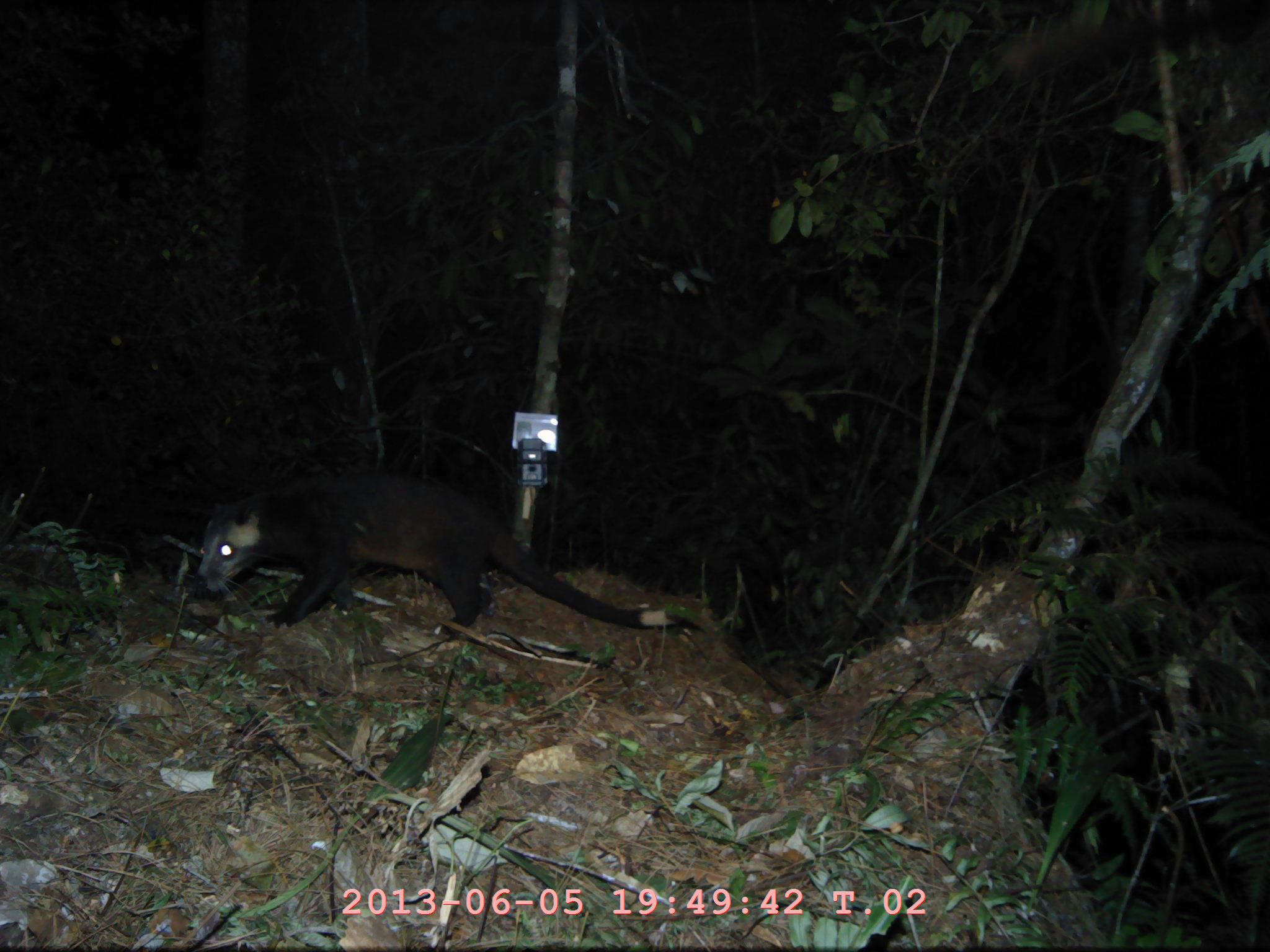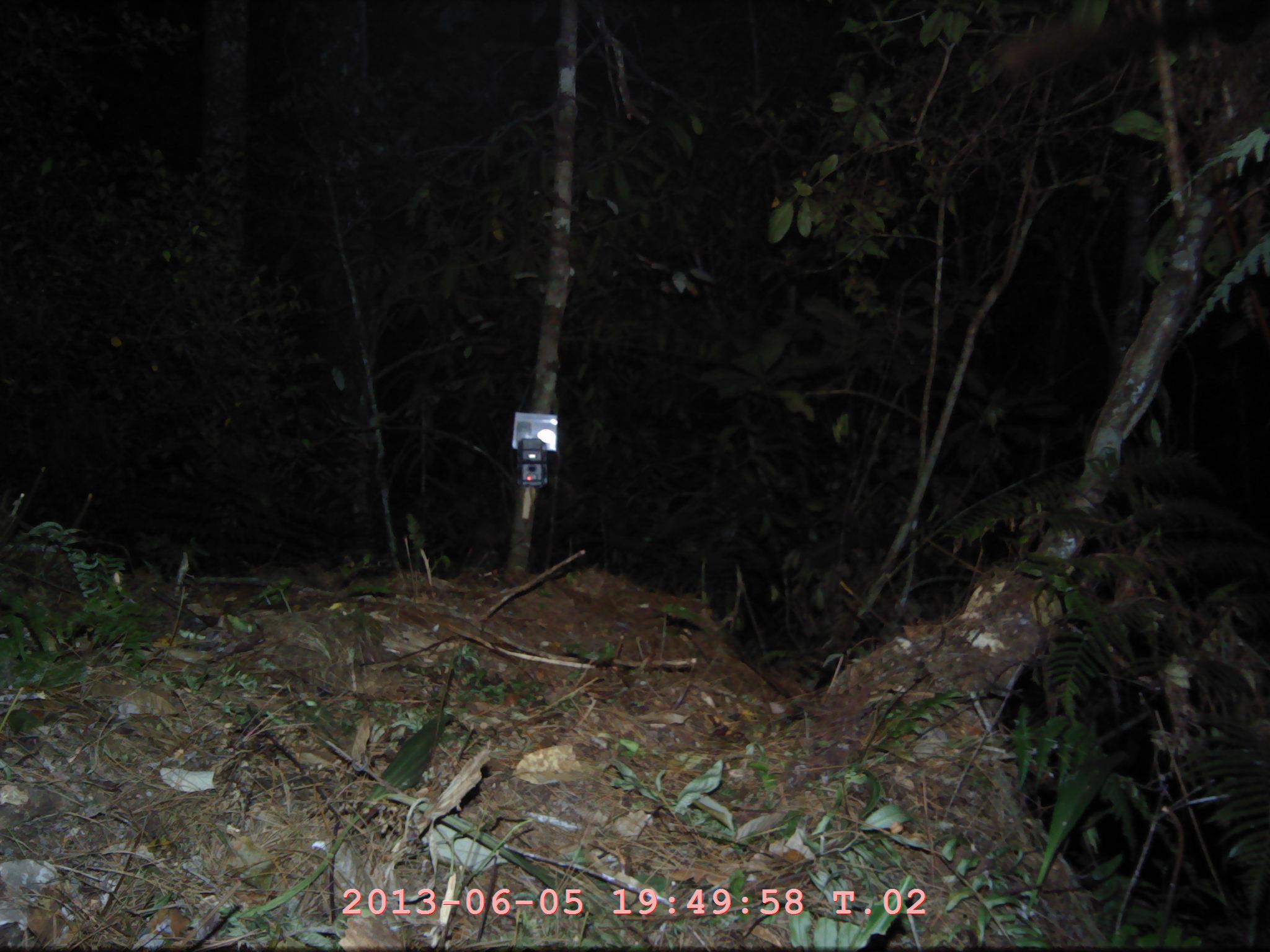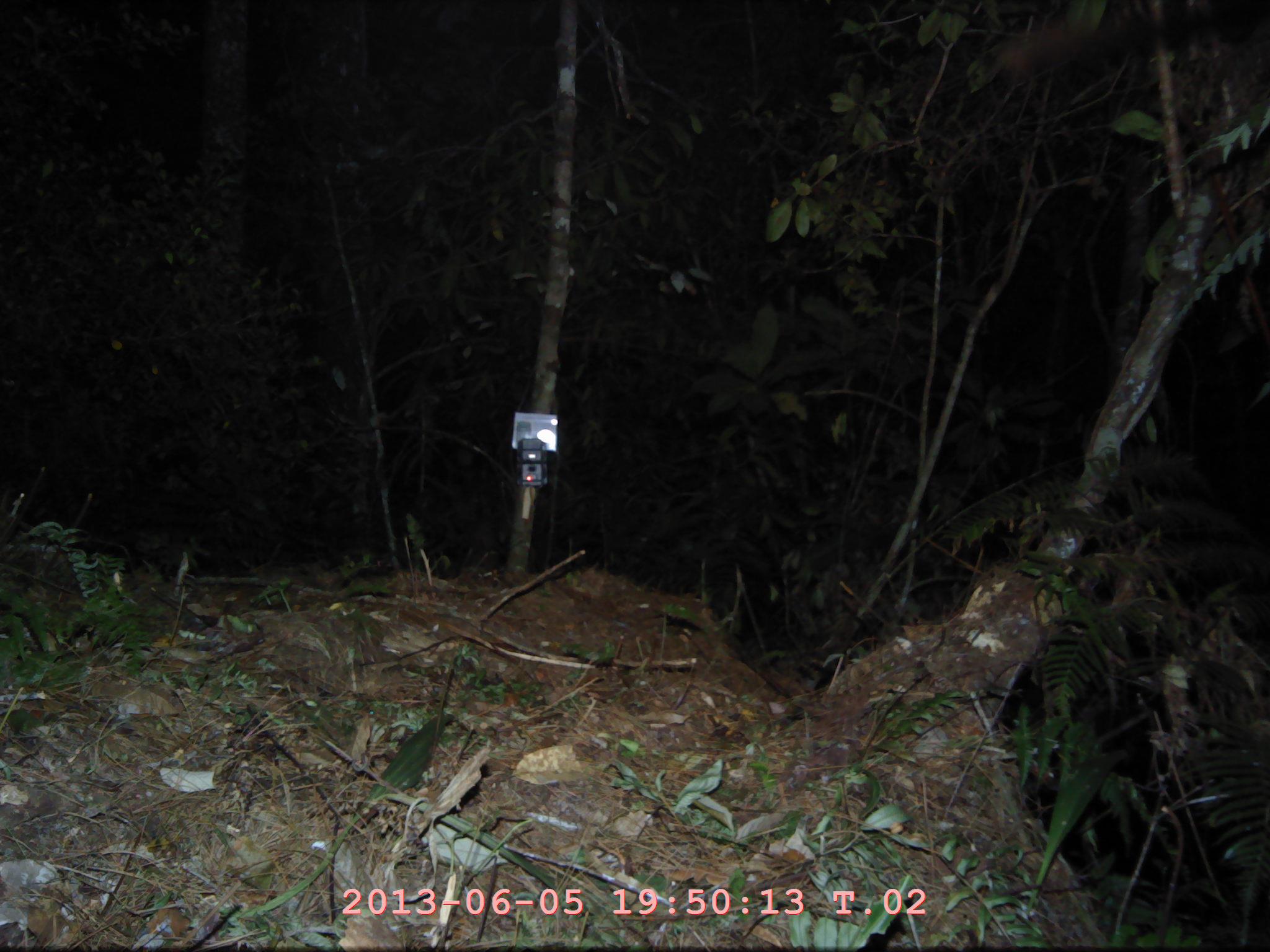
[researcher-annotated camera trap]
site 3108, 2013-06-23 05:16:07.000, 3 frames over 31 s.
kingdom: Animalia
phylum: Chordata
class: Mammalia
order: Carnivora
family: Viverridae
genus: Paguma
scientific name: Paguma larvata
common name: masked palm civet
Paguma larvata (masked palm civet), count 1.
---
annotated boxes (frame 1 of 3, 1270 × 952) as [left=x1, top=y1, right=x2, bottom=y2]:
paguma larvata: [left=190, top=467, right=687, bottom=638]